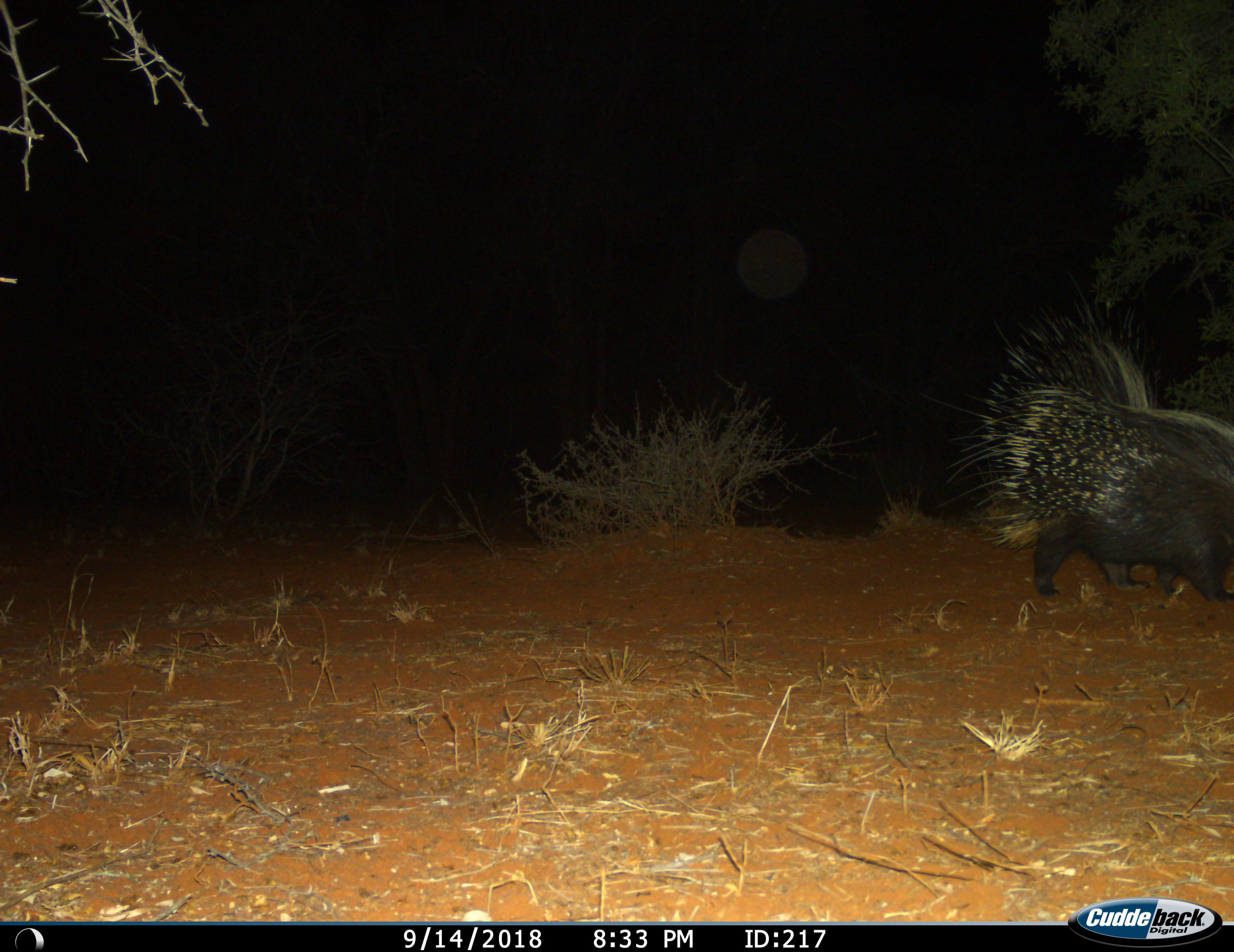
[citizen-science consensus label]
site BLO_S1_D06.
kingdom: Animalia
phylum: Chordata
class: Mammalia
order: Rodentia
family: Hystricidae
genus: Hystrix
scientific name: Hystrix cristata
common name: crested porcupine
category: porcupine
Porcupine (crested porcupine) (Hystrix cristata), count 1. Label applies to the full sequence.